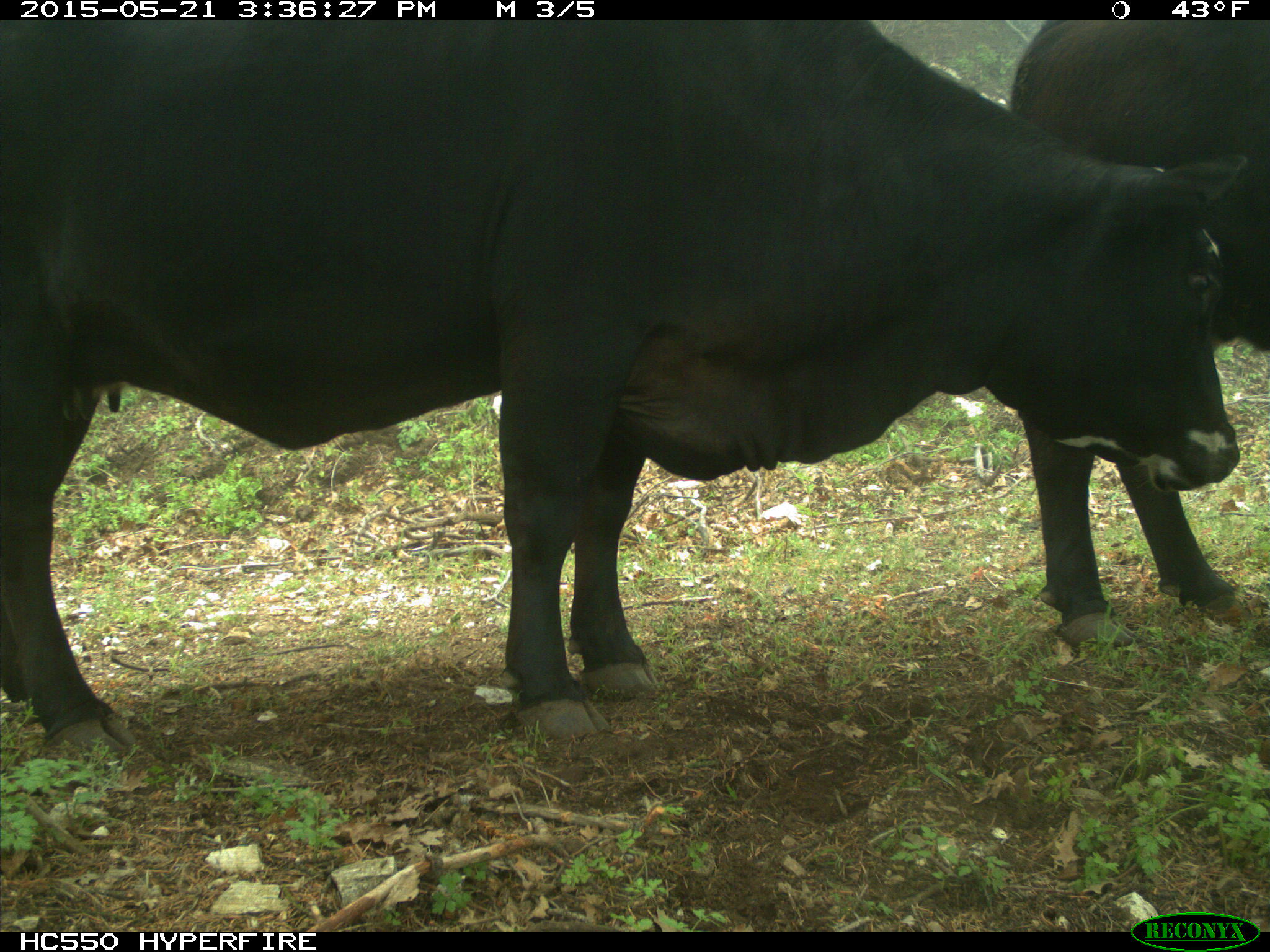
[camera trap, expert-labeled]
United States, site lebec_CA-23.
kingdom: Animalia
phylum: Chordata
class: Mammalia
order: Artiodactyla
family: Bovidae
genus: Bos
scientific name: Bos taurus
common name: domestic cow